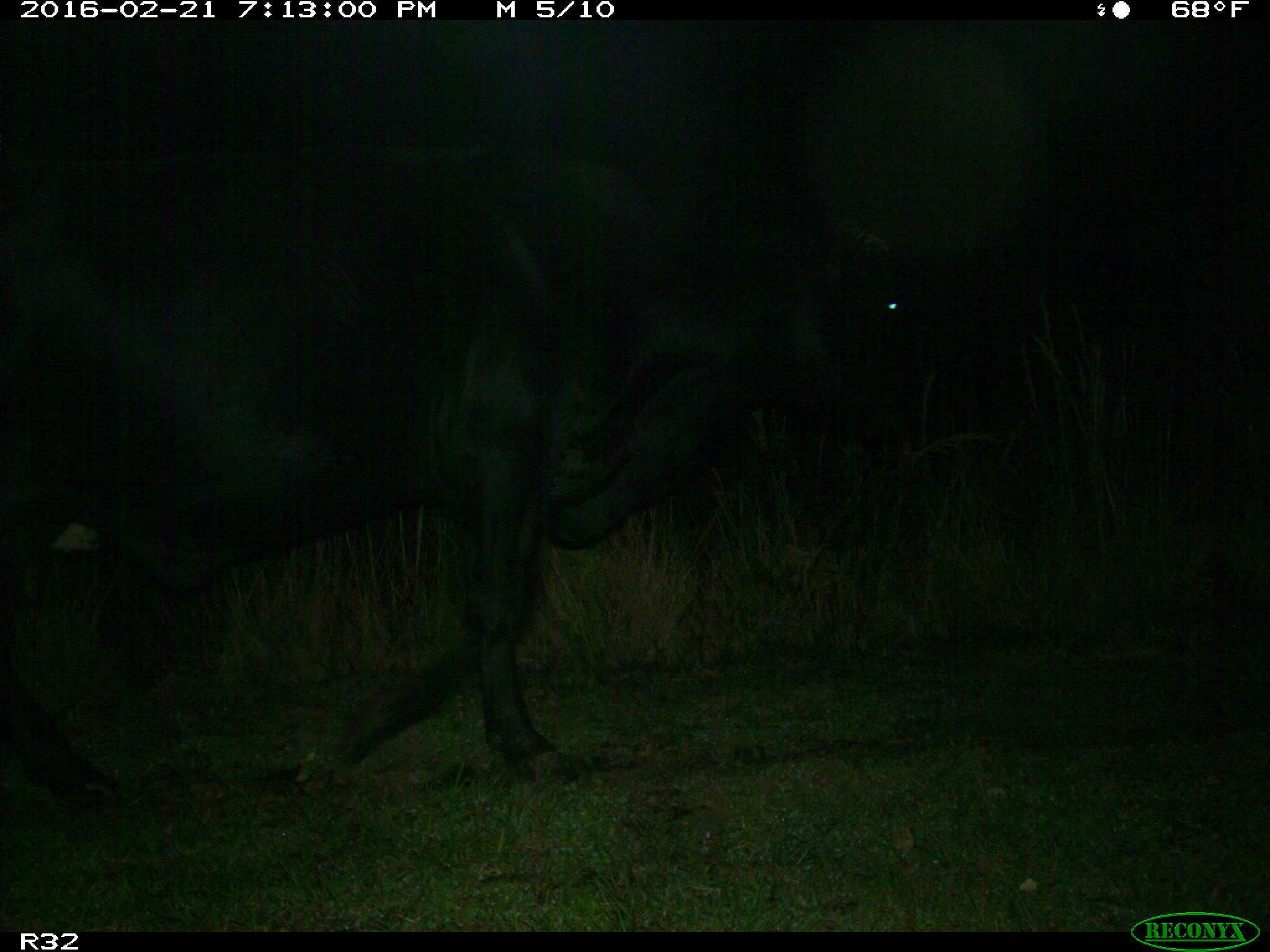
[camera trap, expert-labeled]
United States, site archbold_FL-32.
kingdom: Animalia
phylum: Chordata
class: Mammalia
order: Artiodactyla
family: Bovidae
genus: Bos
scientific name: Bos taurus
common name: domestic cow